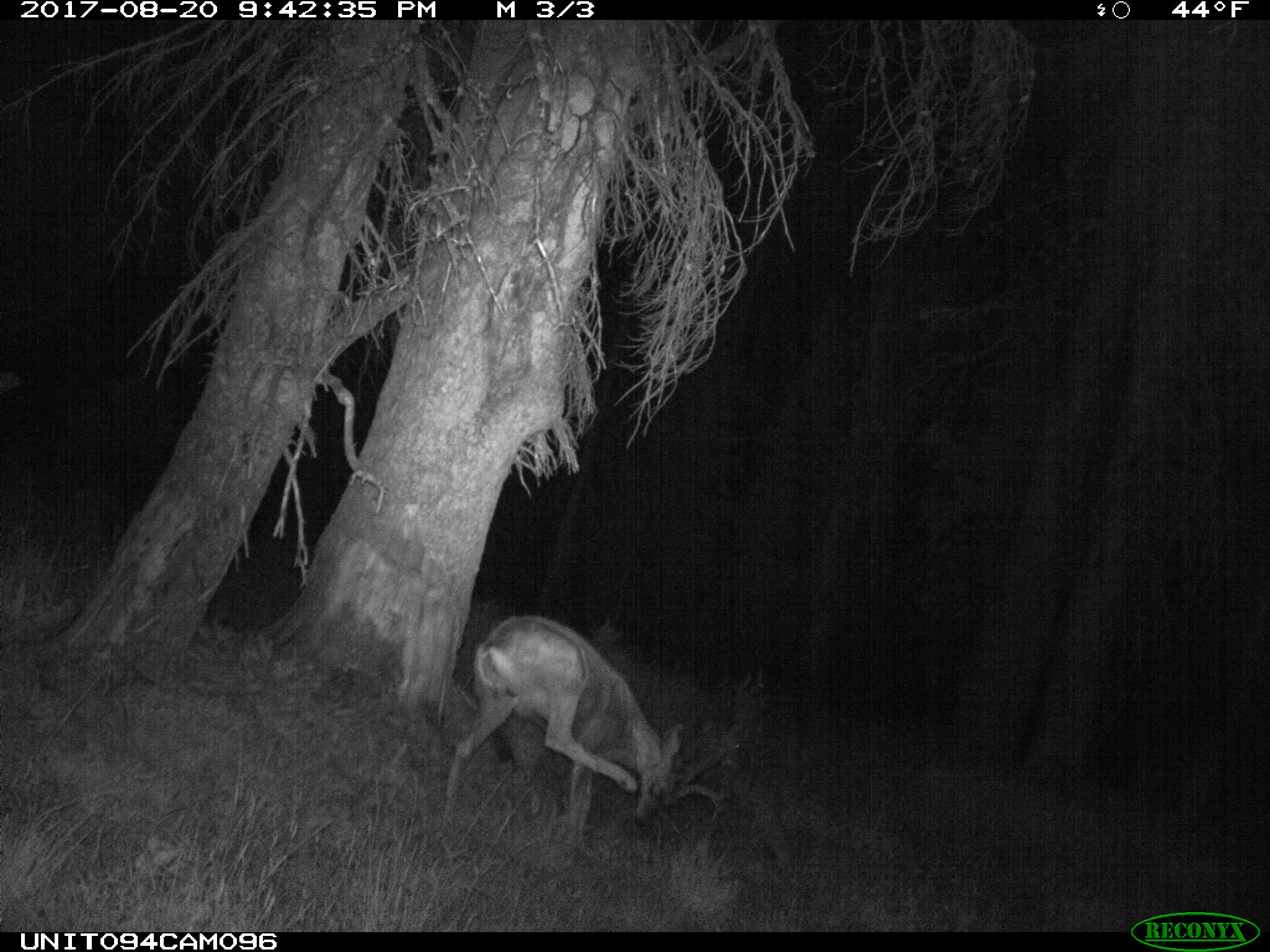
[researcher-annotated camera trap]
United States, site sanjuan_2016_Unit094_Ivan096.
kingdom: Animalia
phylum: Chordata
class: Mammalia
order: Artiodactyla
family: Cervidae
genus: Odocoileus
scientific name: Odocoileus hemionus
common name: mule deer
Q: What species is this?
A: Odocoileus hemionus (mule deer).